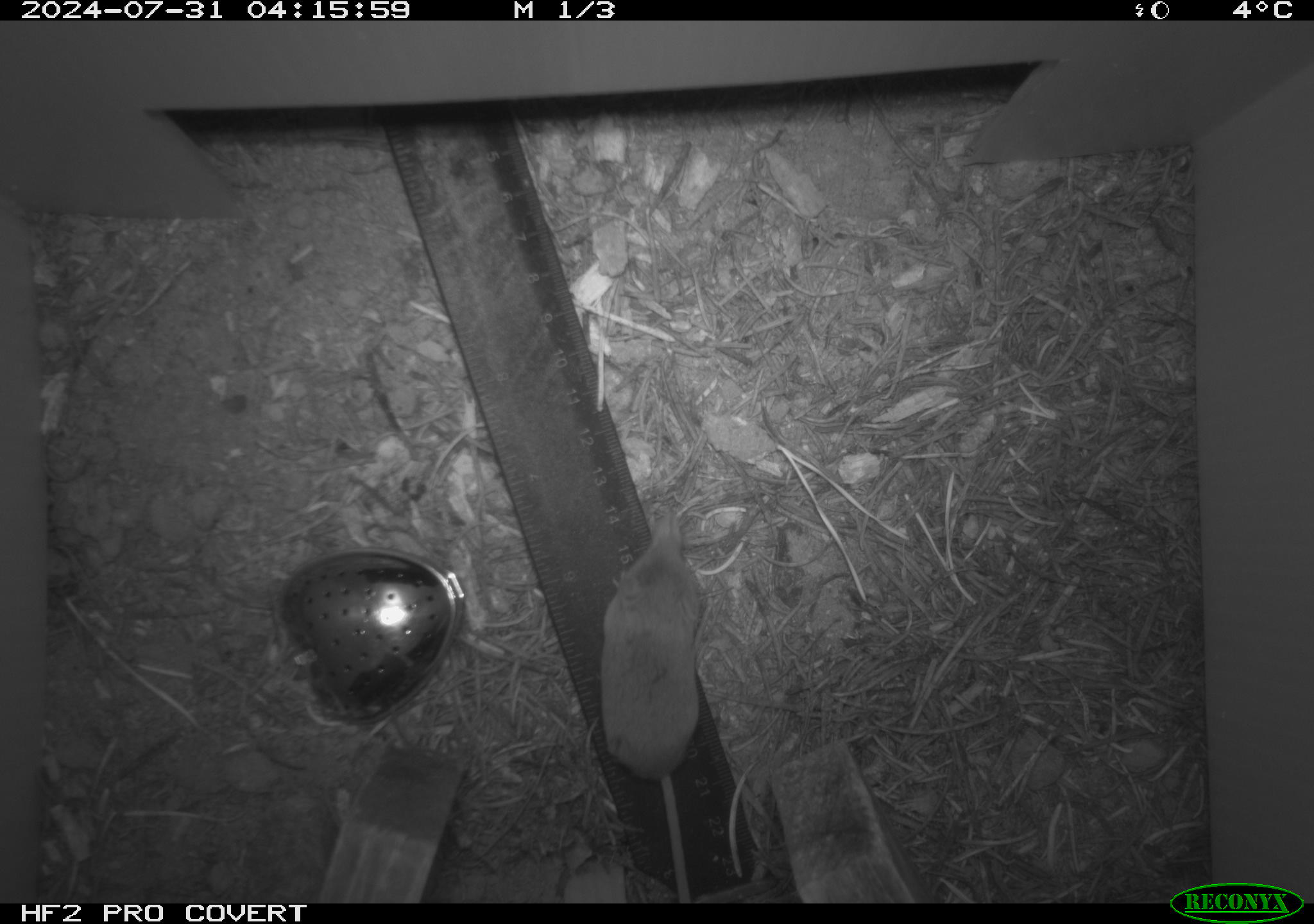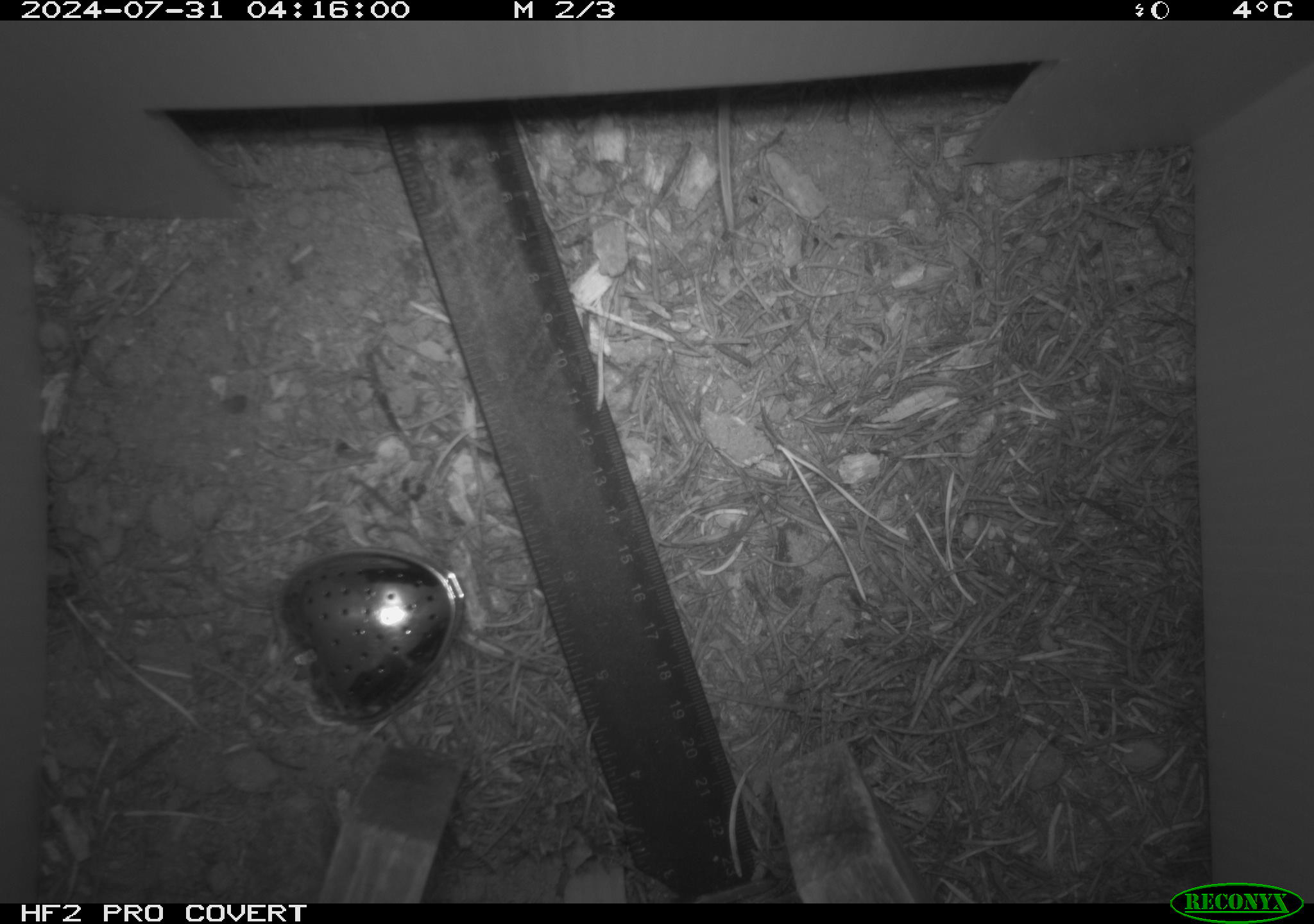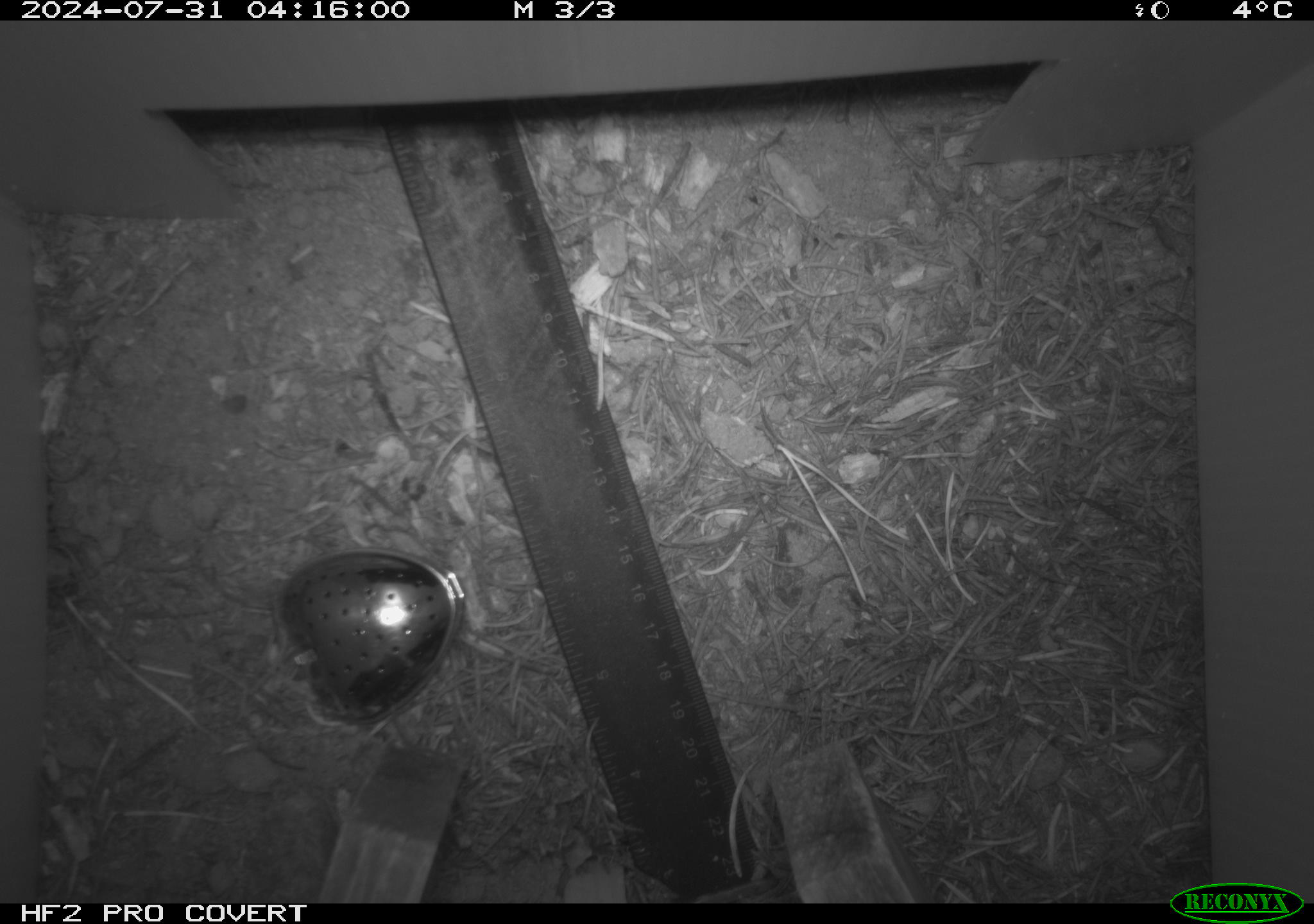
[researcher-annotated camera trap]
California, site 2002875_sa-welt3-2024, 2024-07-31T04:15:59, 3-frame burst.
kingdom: Animalia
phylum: Chordata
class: Mammalia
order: Eulipotyphla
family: Soricidae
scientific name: Soricidae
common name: shrews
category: soricidae family